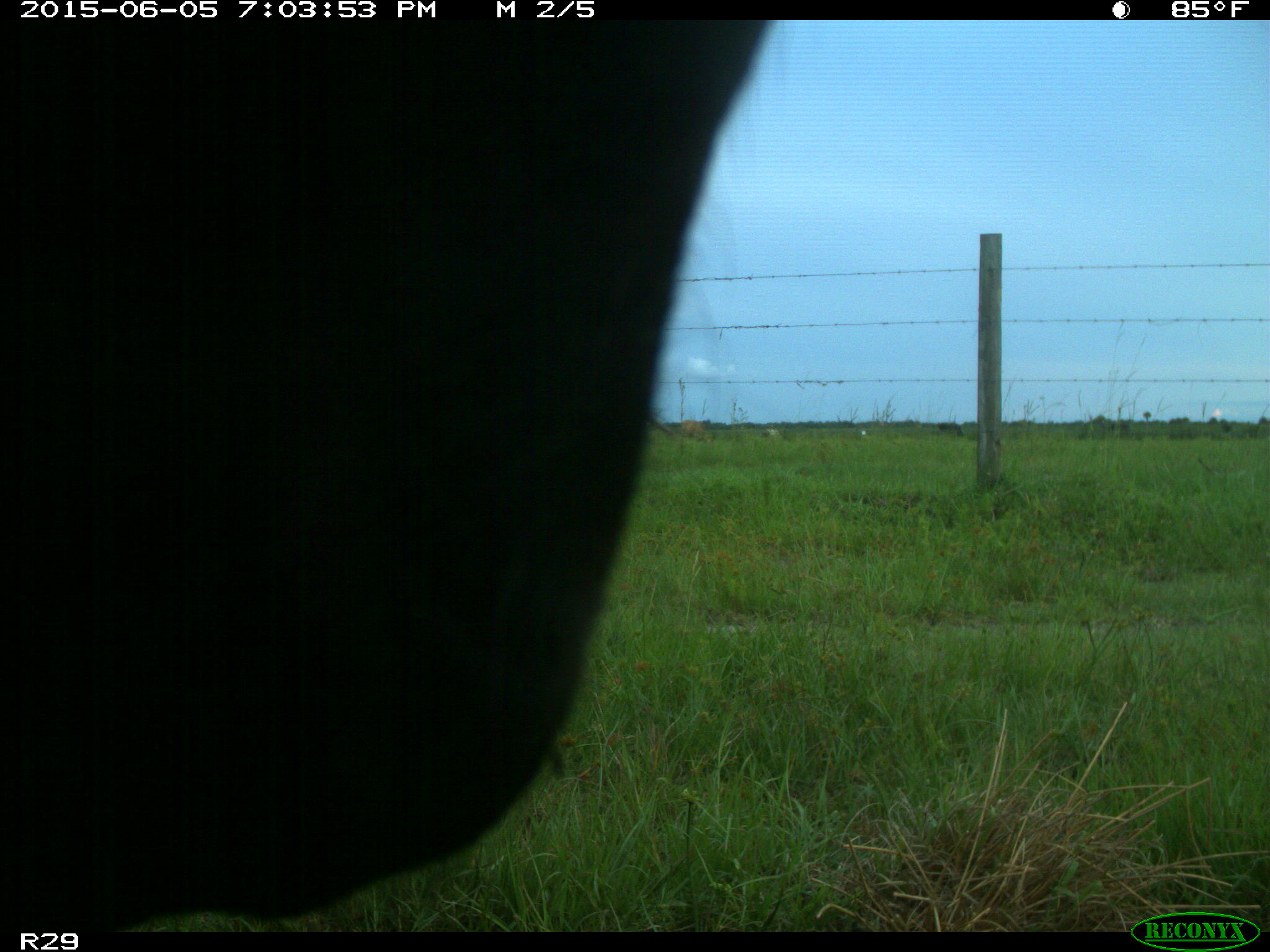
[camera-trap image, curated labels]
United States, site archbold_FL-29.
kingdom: Animalia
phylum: Chordata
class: Mammalia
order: Artiodactyla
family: Bovidae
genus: Bos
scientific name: Bos taurus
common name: domestic cow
Bos taurus (domestic cow).